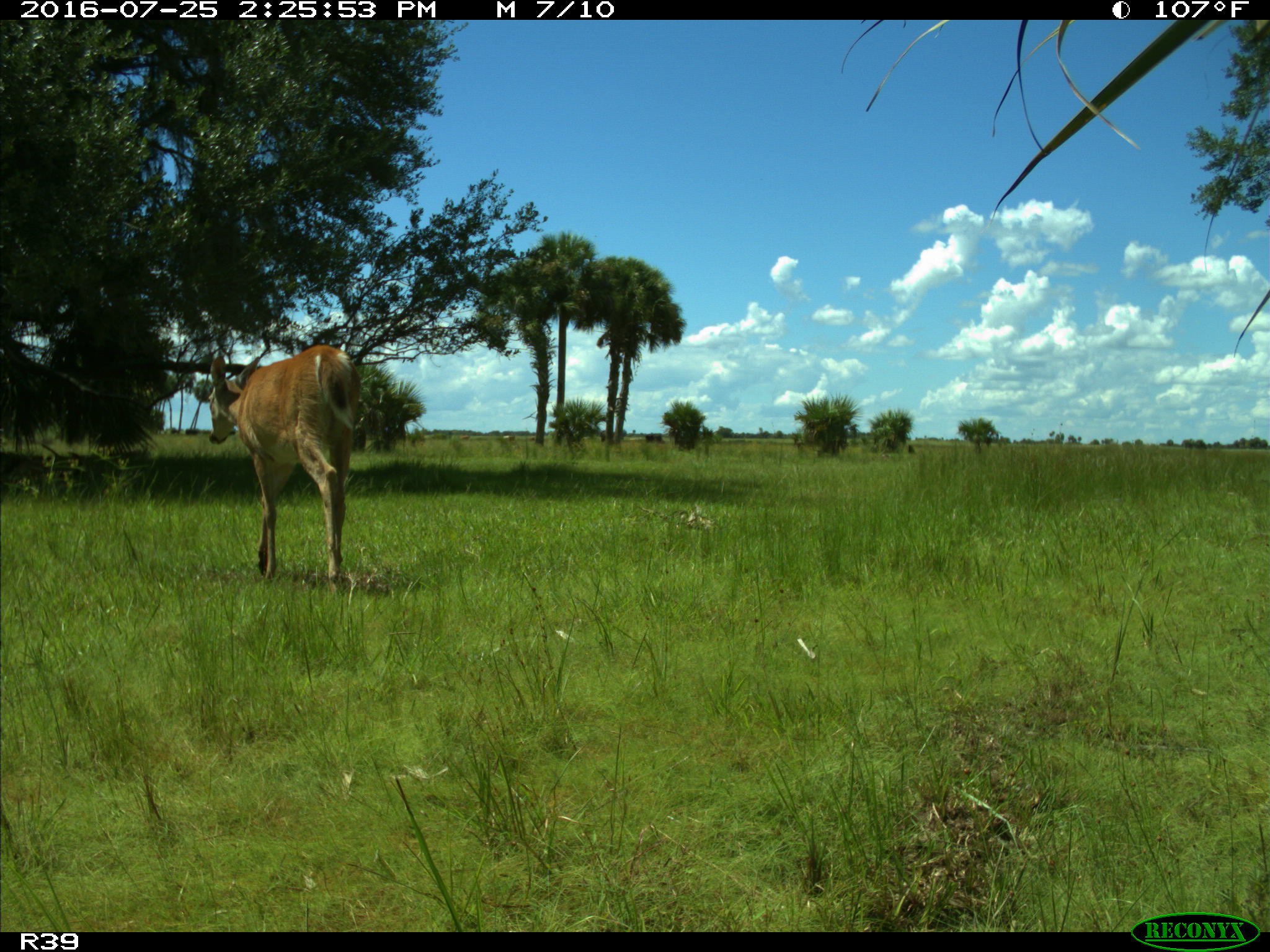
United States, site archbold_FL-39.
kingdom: Animalia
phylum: Chordata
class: Mammalia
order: Artiodactyla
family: Cervidae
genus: Odocoileus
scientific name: Odocoileus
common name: deer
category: unidentified deer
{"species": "unidentified deer (deer) (Odocoileus)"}